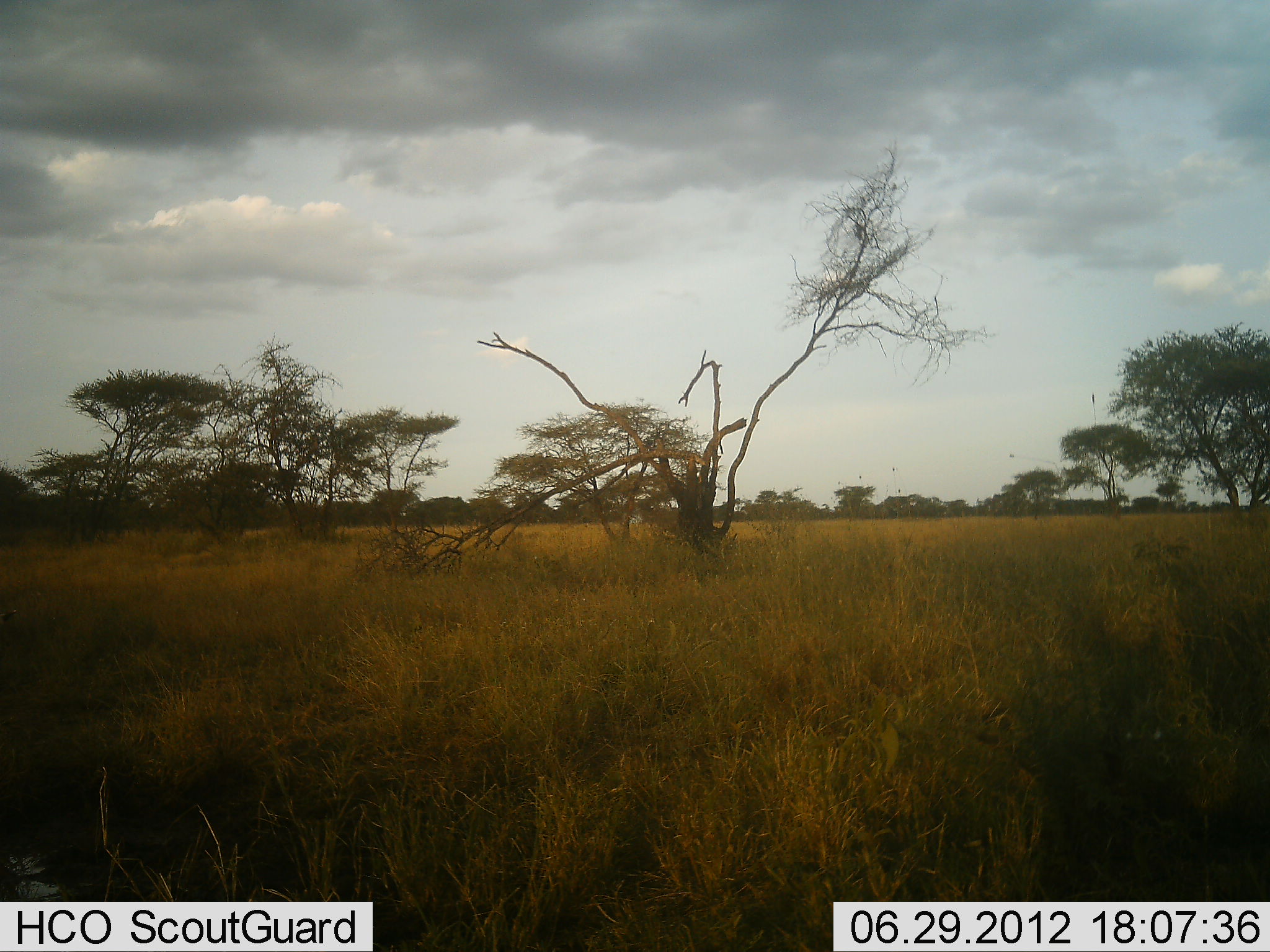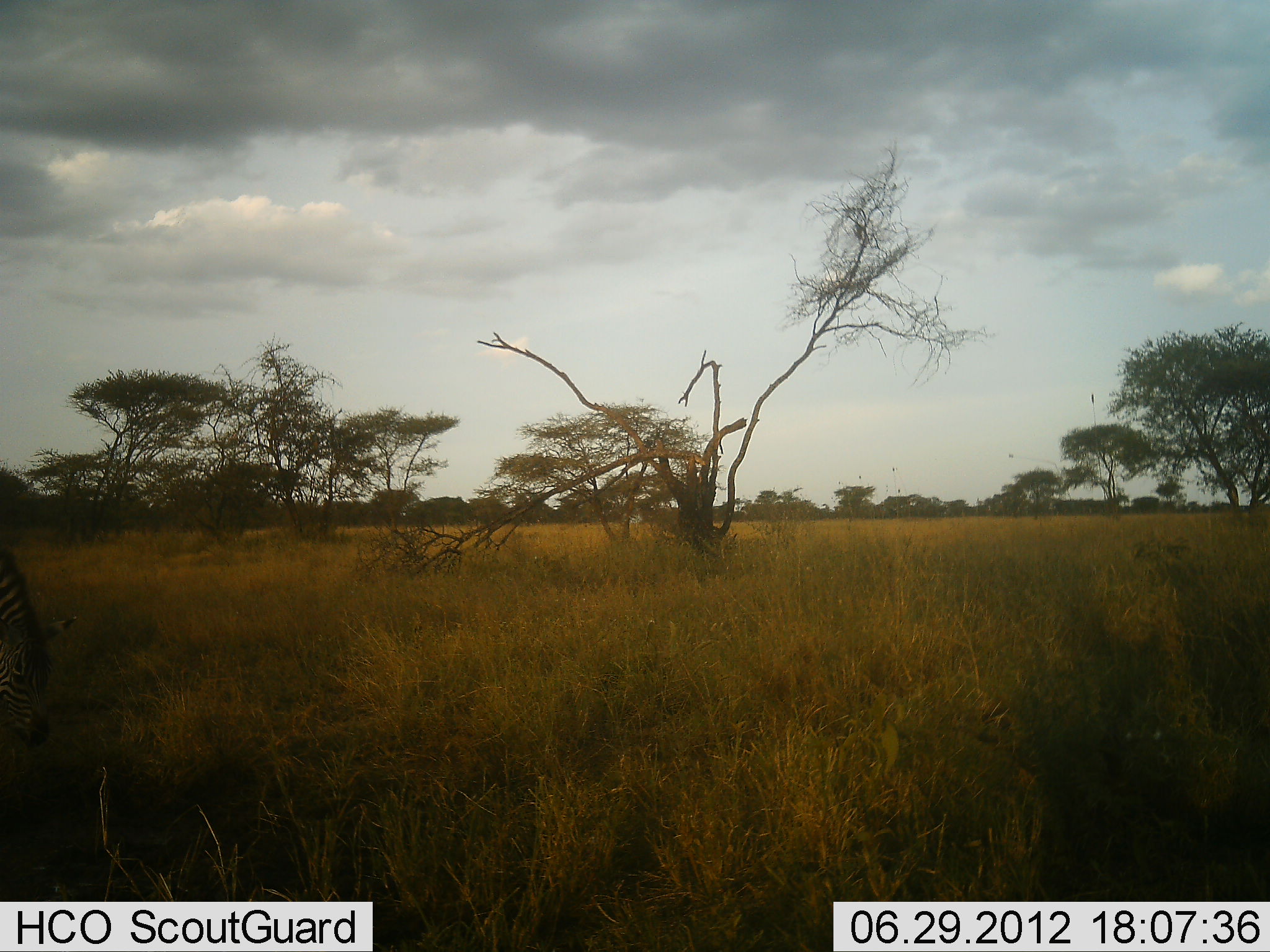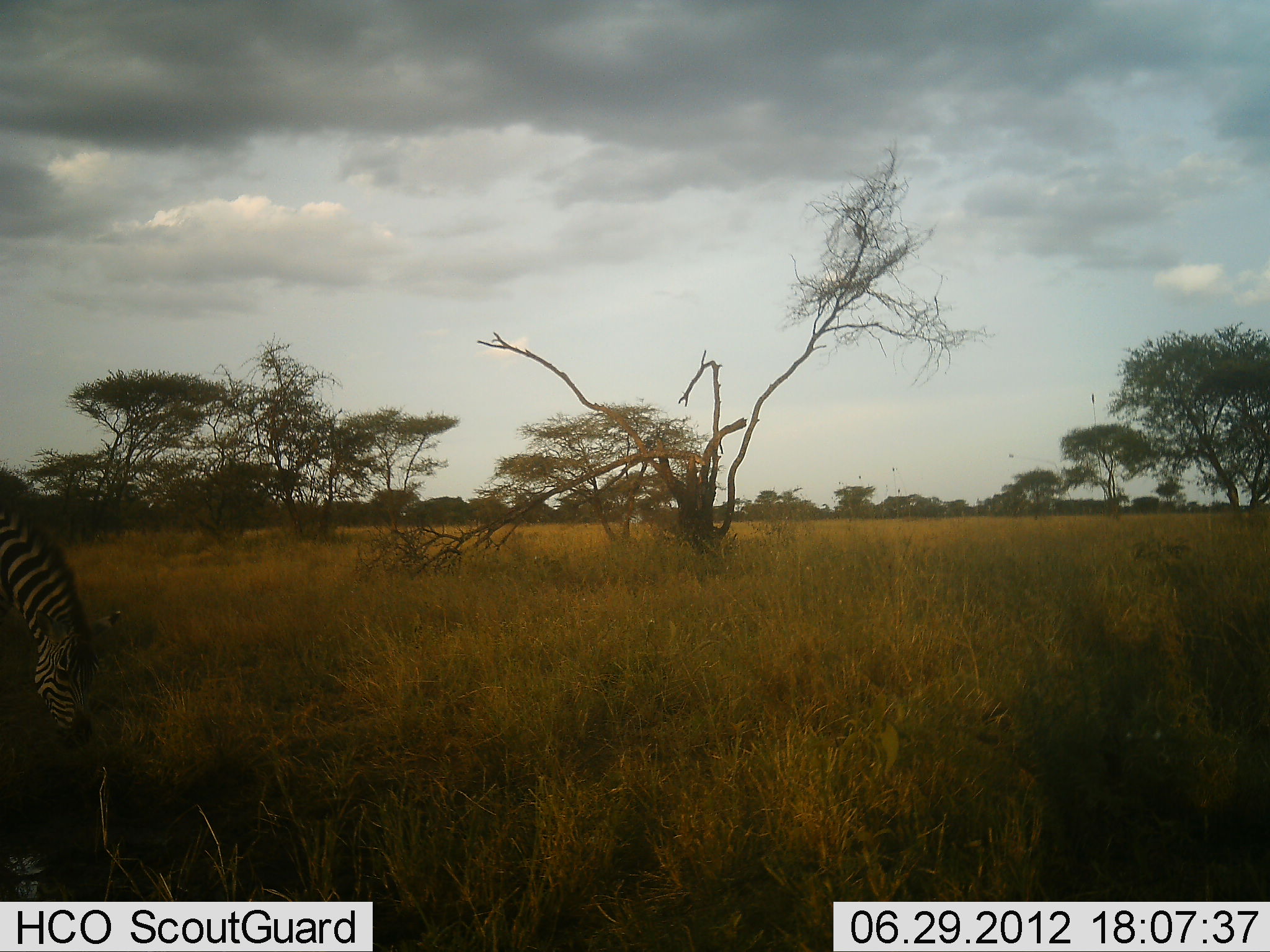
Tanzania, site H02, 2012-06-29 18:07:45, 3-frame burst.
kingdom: Animalia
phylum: Chordata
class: Mammalia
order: Perissodactyla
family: Equidae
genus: Equus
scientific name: Equus quagga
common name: plains zebra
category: zebra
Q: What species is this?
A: Zebra (plains zebra) (Equus quagga).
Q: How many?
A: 1.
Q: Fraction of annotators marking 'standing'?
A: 0%.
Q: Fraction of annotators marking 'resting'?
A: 0%.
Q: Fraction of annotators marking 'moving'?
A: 60%.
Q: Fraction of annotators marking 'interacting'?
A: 0%.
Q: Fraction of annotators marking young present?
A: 0%.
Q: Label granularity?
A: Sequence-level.